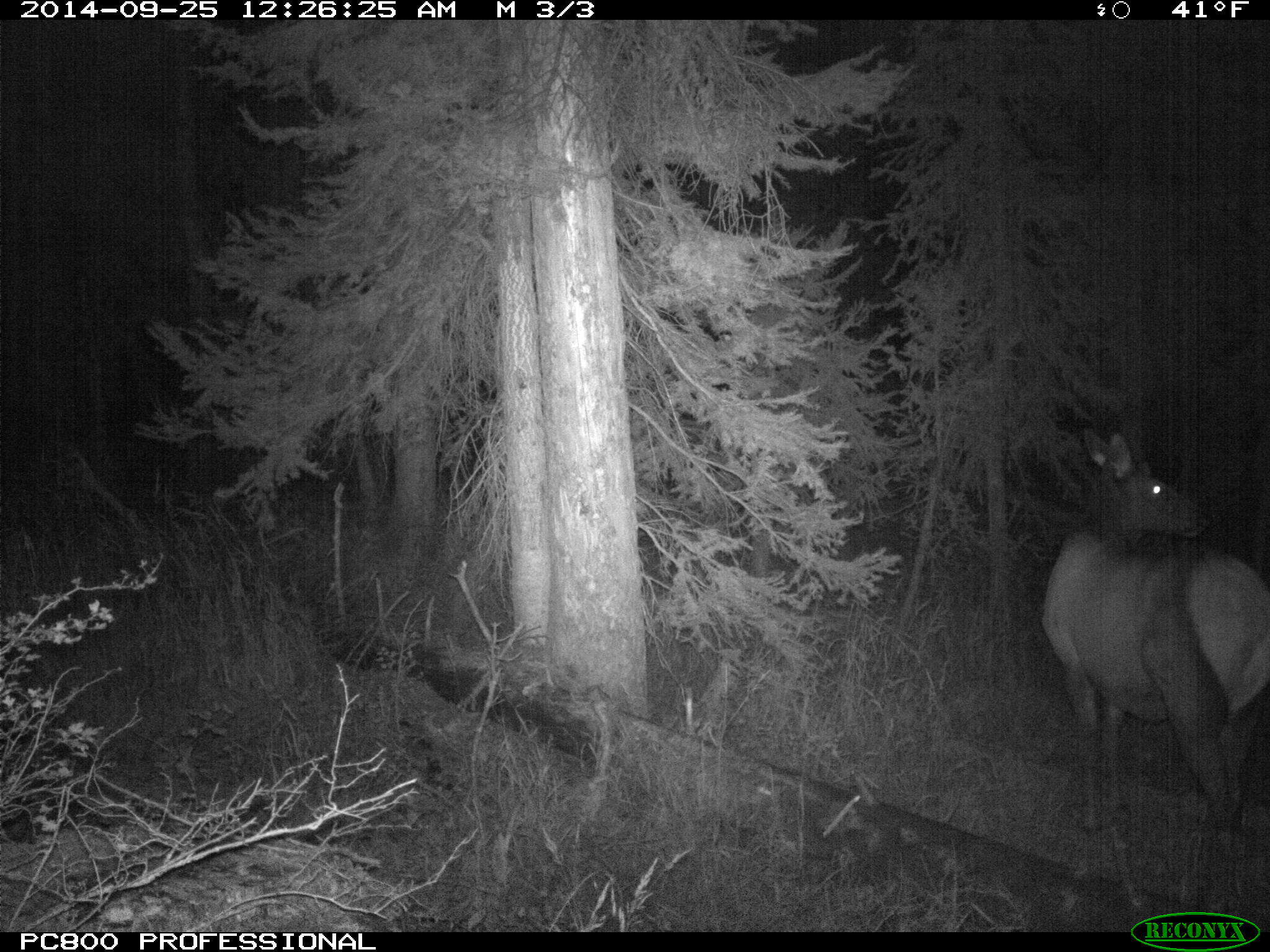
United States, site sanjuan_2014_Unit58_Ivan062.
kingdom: Animalia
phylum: Chordata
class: Mammalia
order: Artiodactyla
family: Cervidae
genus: Cervus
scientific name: Cervus elaphus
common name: red deer